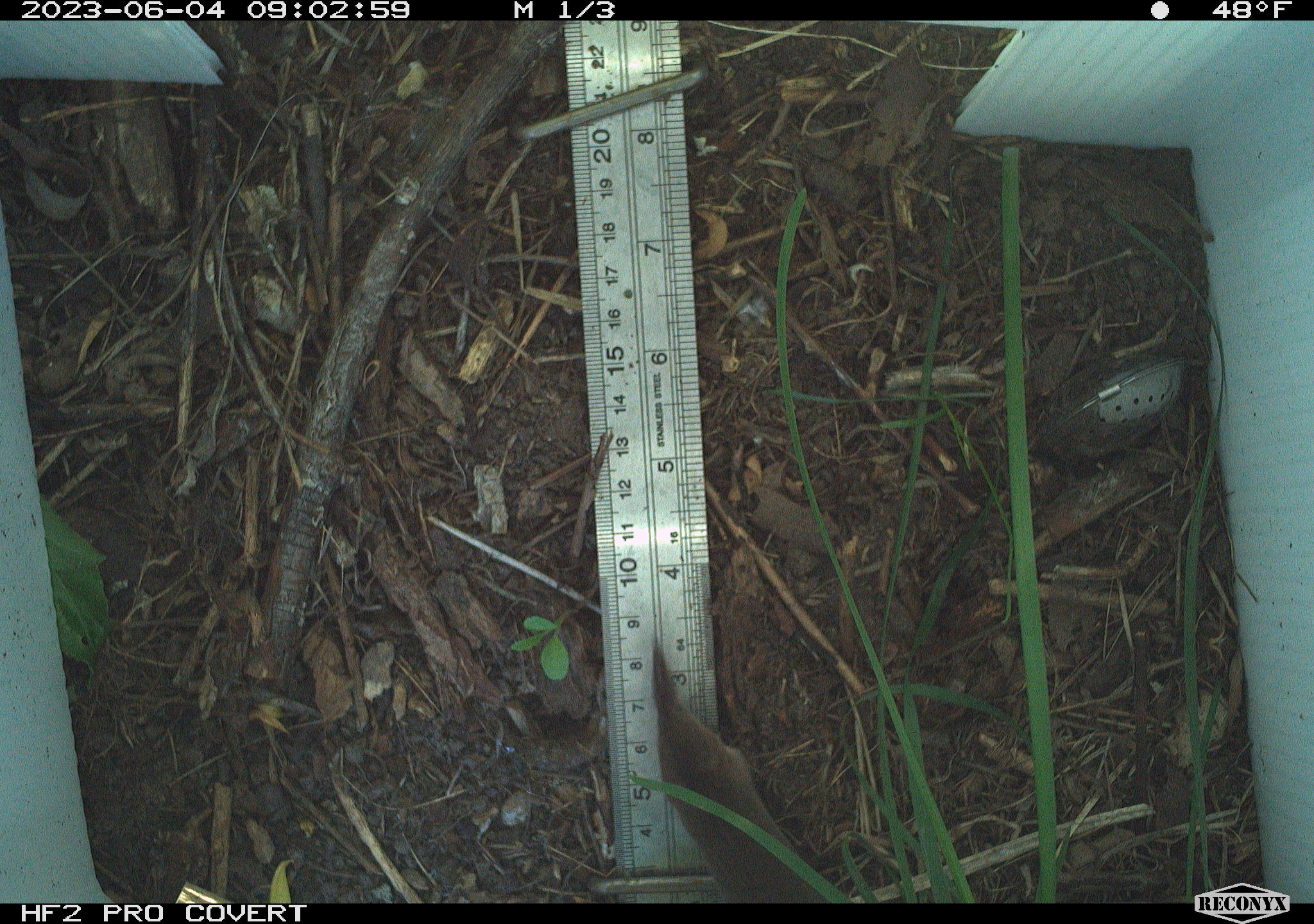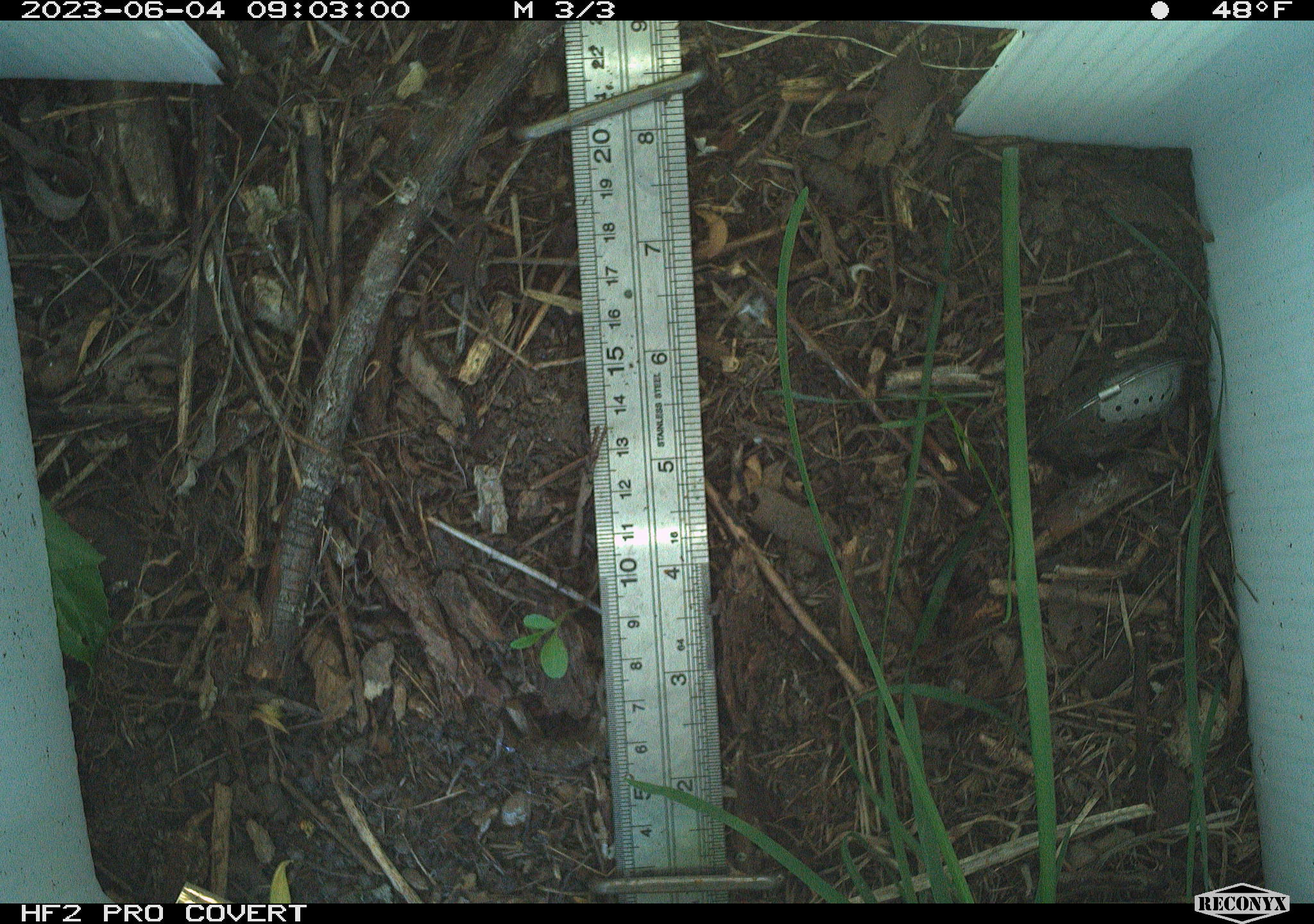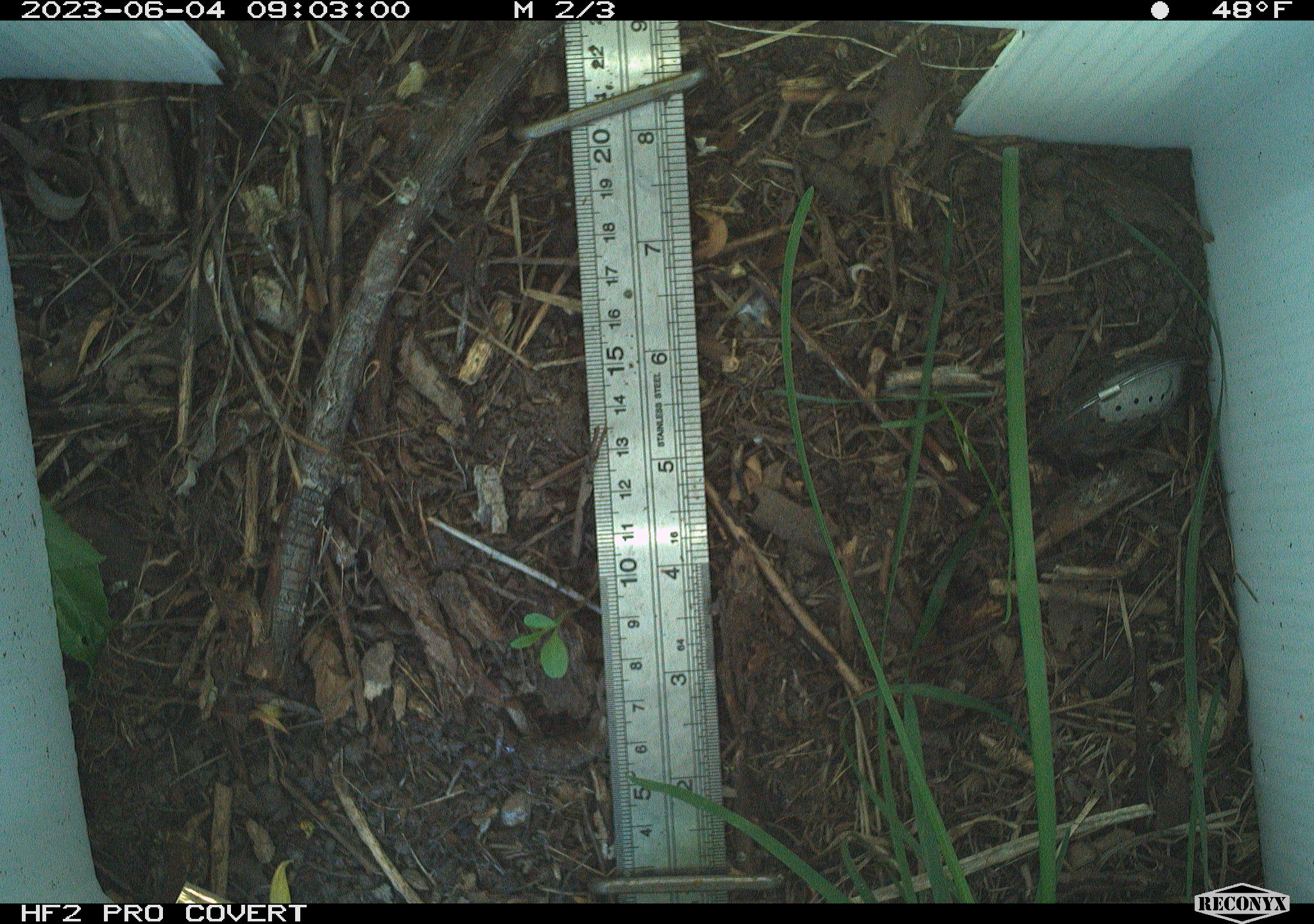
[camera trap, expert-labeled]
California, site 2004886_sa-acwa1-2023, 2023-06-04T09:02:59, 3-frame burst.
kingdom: Animalia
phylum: Chordata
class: Mammalia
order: Eulipotyphla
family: Soricidae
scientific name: Soricidae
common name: shrews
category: soricidae family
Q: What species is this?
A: Soricidae family (shrews) (Soricidae).